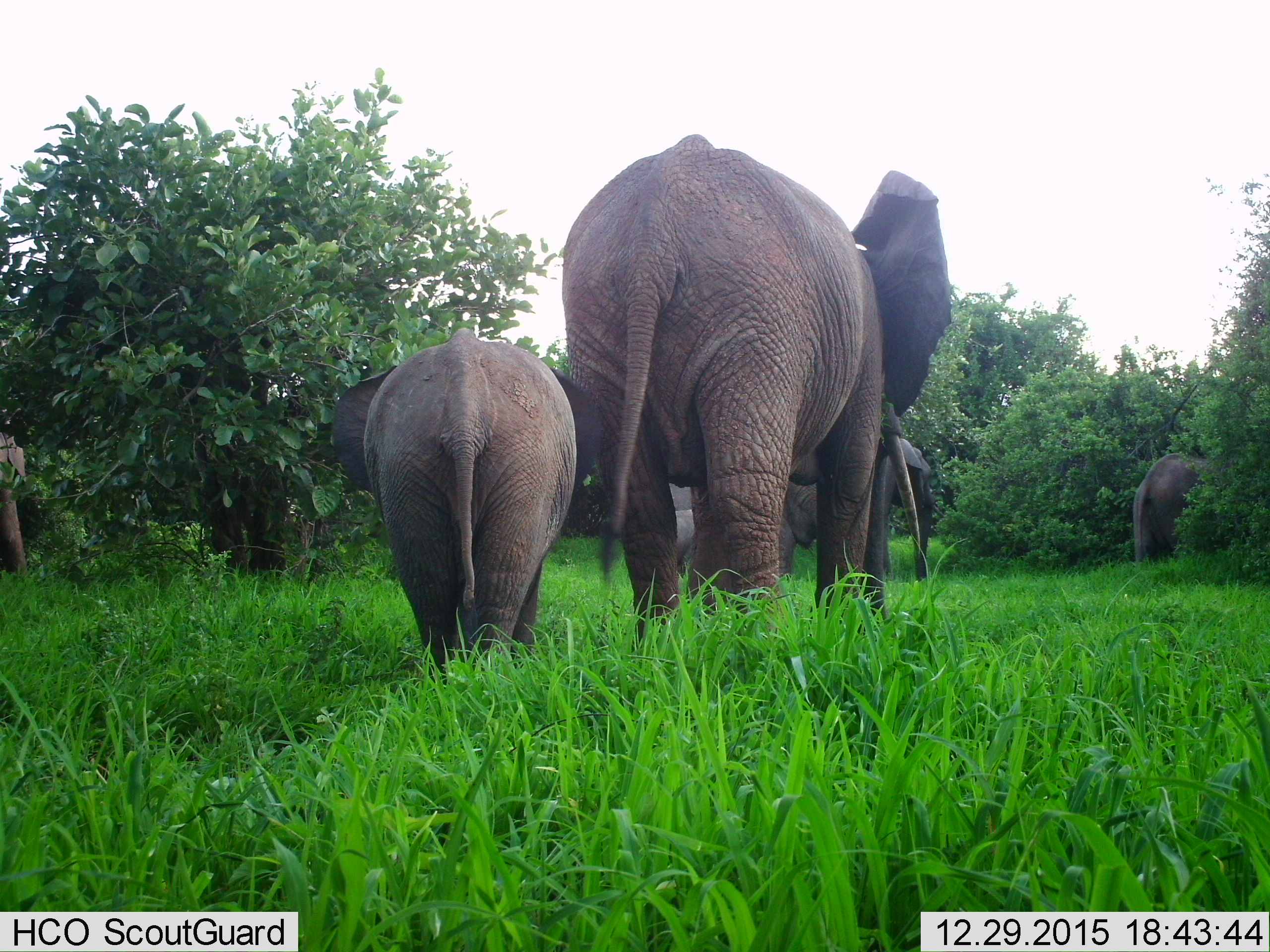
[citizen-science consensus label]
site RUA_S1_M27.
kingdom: Animalia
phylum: Chordata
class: Mammalia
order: Proboscidea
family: Elephantidae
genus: Loxodonta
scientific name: Loxodonta africana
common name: african bush elephant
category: elephant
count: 5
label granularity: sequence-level